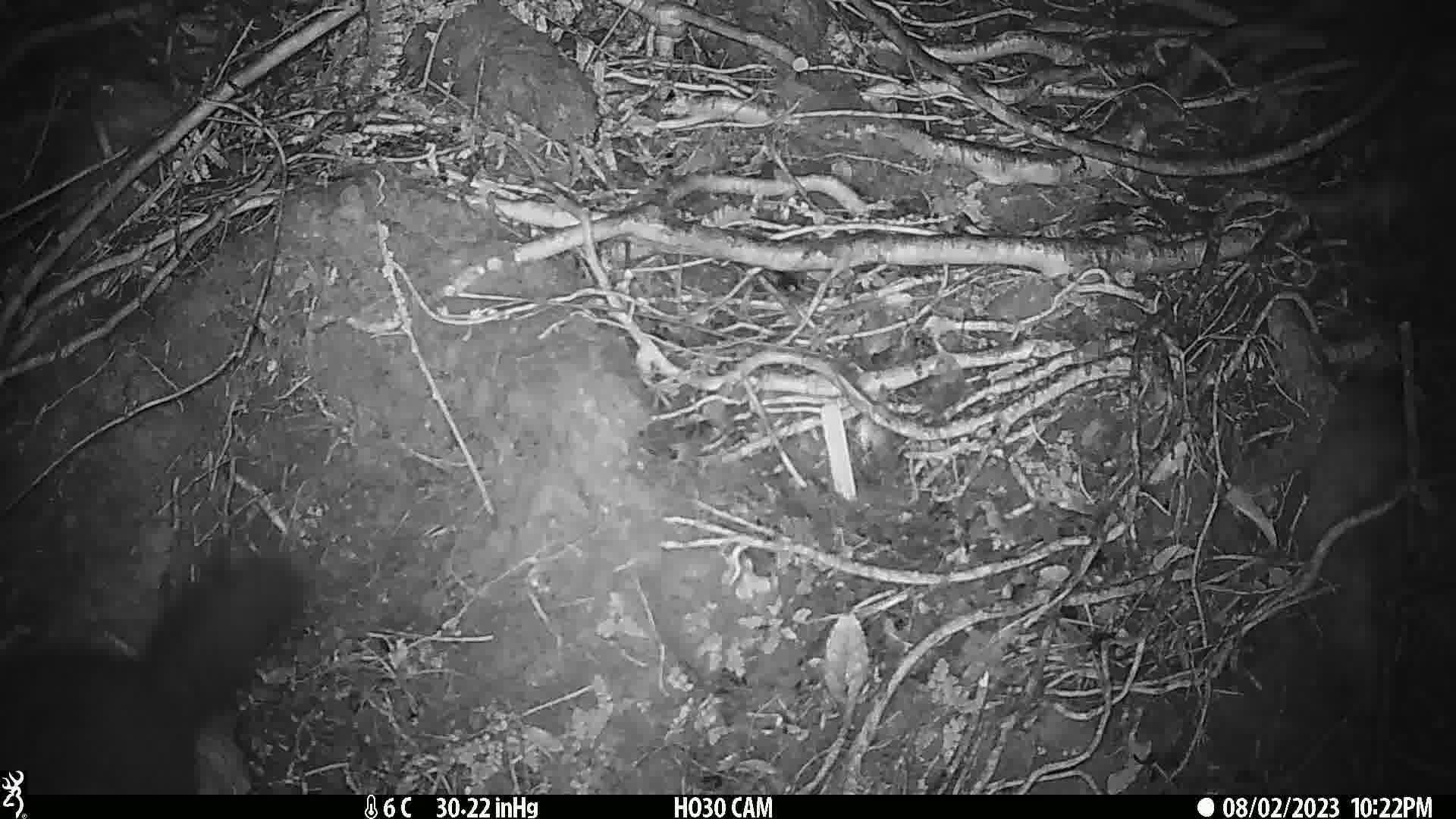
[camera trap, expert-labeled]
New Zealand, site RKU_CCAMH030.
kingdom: Animalia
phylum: Chordata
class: Mammalia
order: Diprotodontia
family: Phalangeridae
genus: Trichosurus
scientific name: Trichosurus vulpecula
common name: common brushtail possum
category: possum